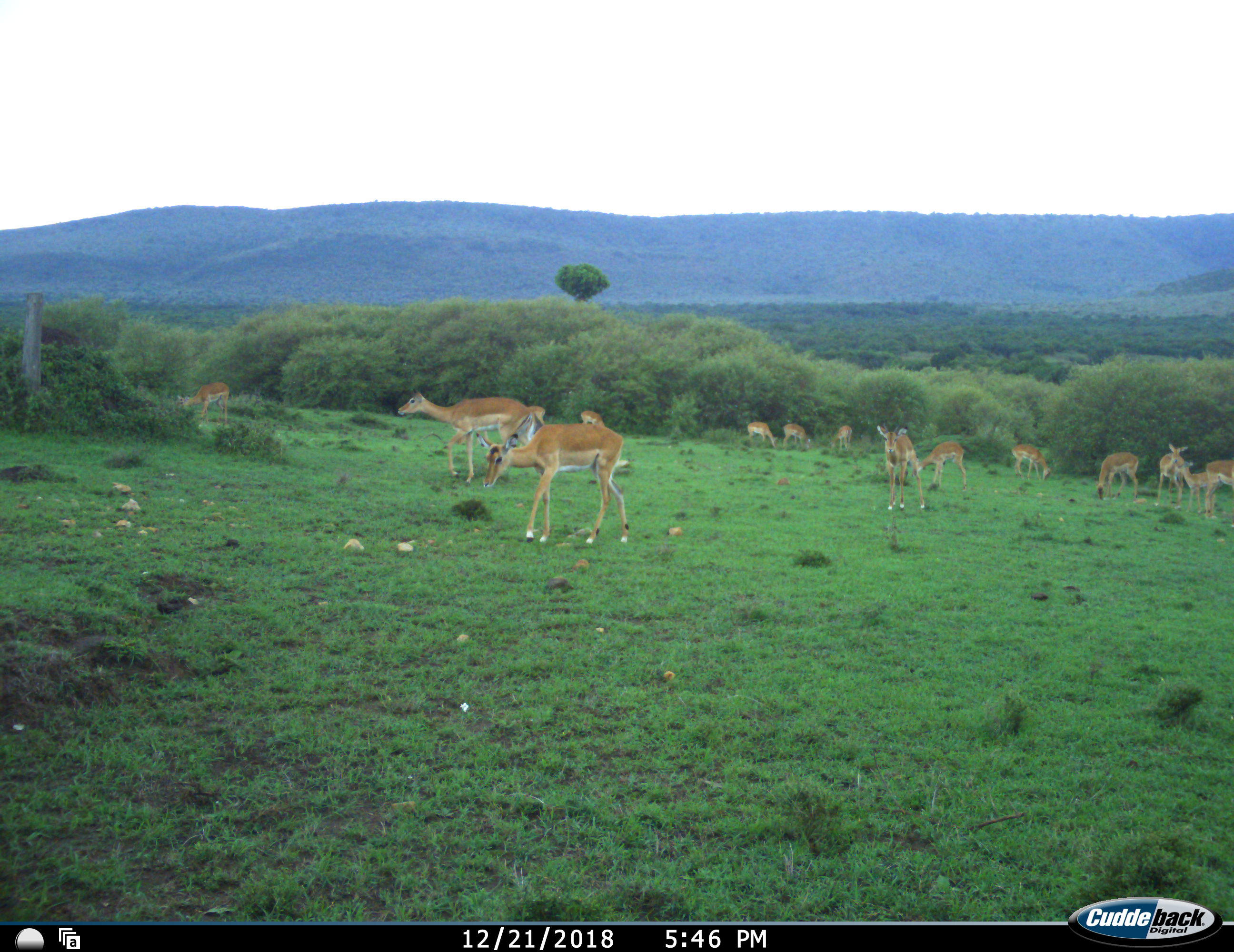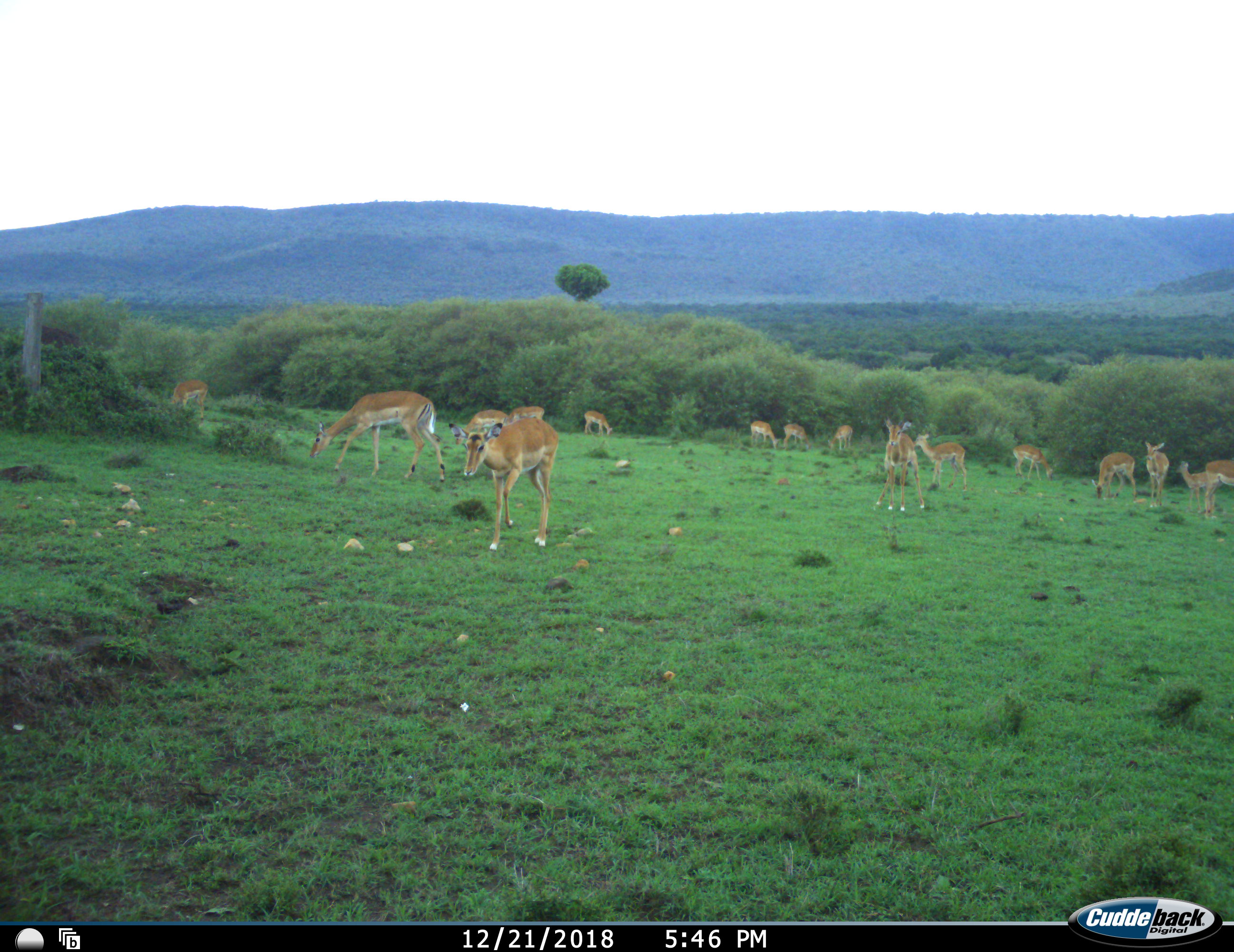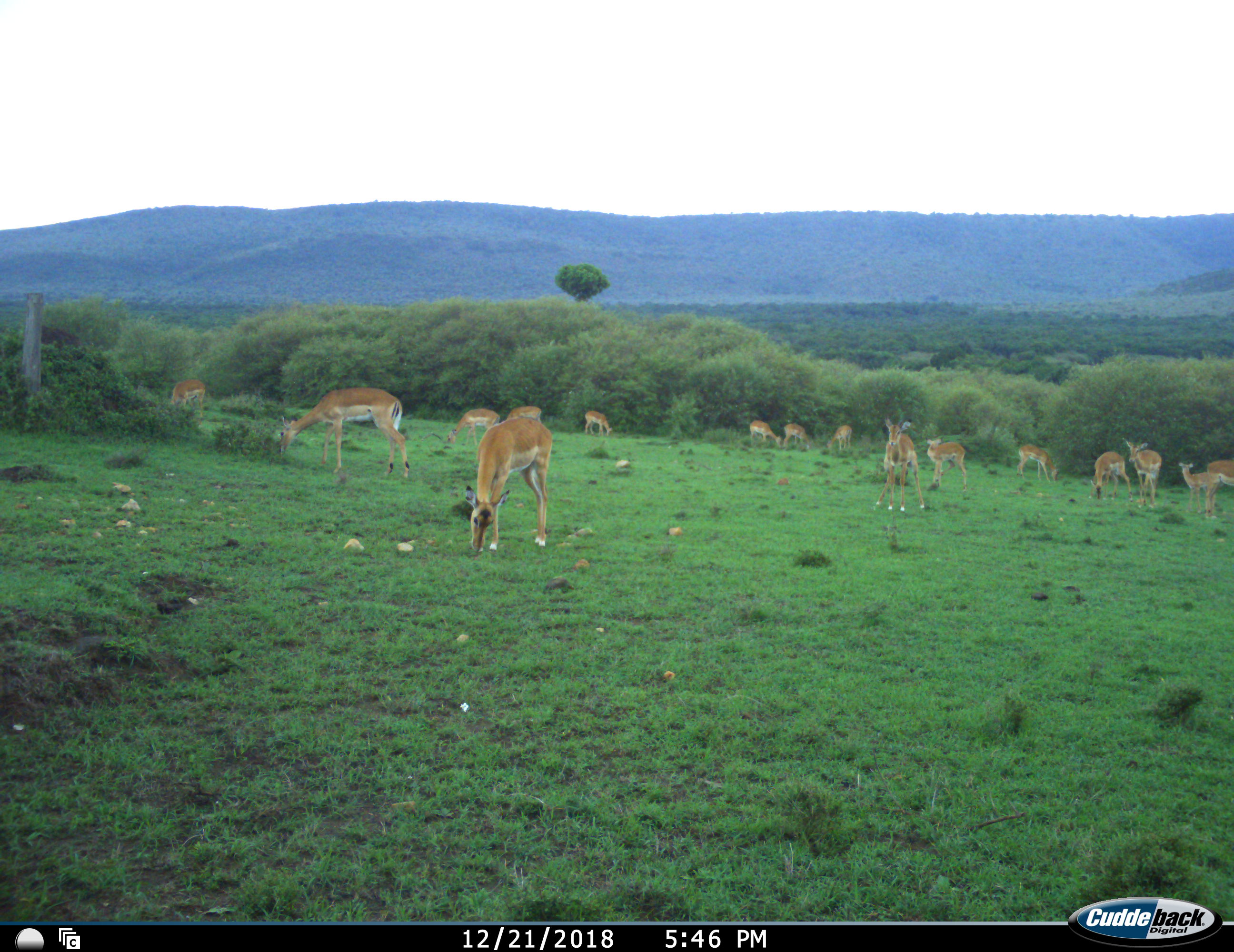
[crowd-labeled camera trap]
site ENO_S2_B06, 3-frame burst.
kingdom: Animalia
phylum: Chordata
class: Mammalia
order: Artiodactyla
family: Bovidae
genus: Aepyceros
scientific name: Aepyceros melampus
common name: impala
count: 11-50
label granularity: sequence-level